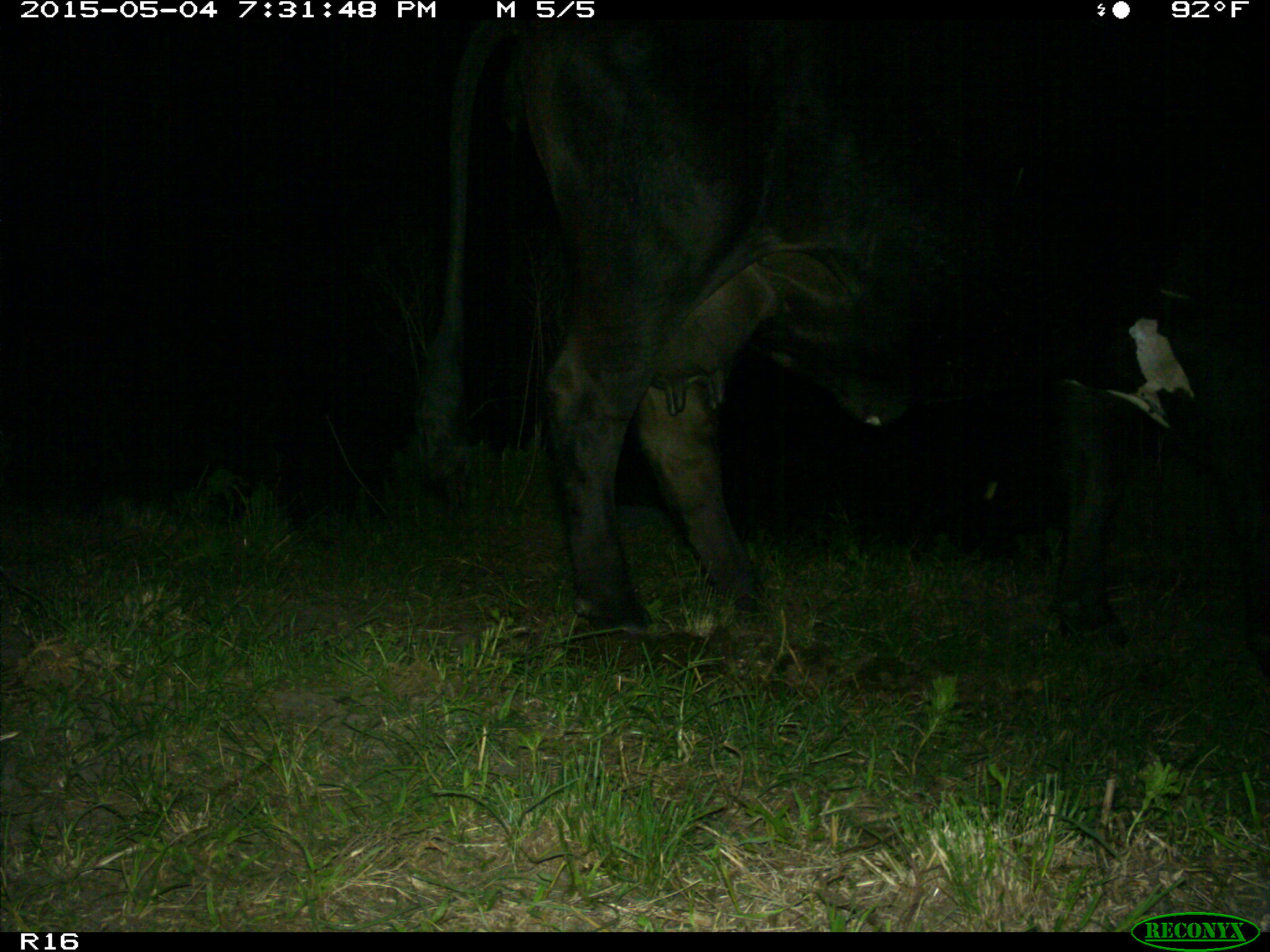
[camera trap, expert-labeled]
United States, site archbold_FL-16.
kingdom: Animalia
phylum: Chordata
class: Mammalia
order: Artiodactyla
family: Bovidae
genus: Bos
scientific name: Bos taurus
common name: domestic cow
Bos taurus (domestic cow).